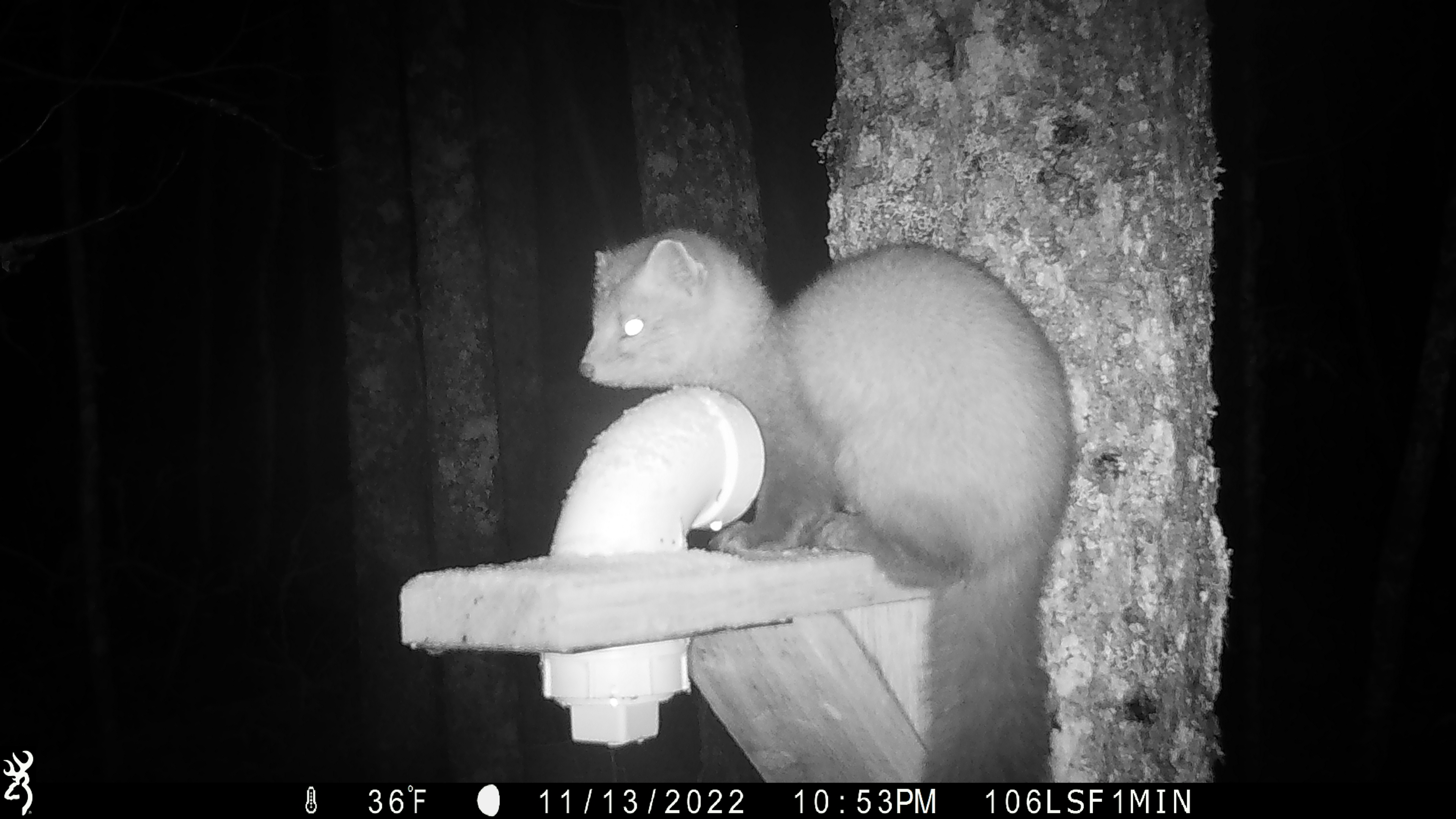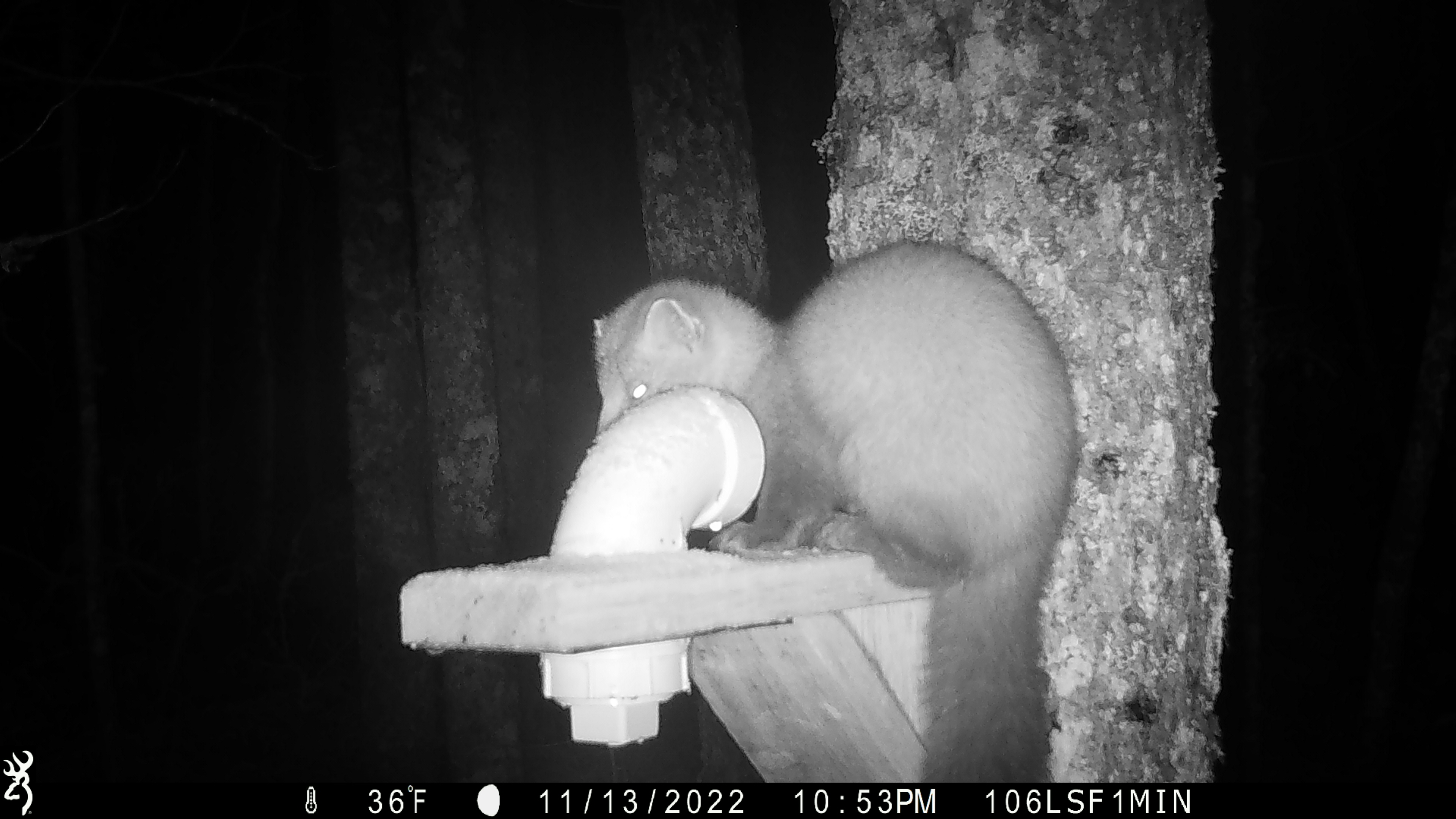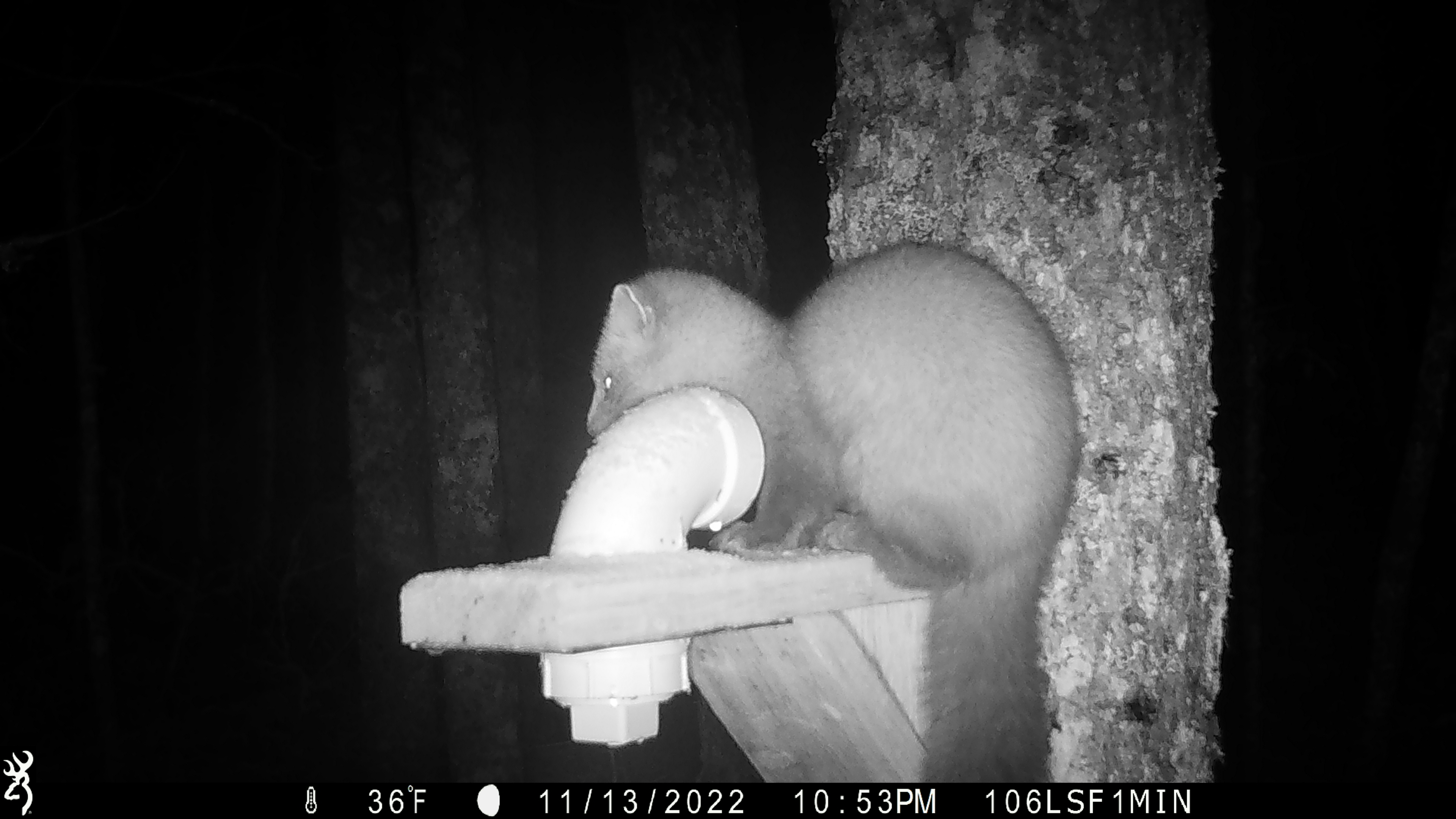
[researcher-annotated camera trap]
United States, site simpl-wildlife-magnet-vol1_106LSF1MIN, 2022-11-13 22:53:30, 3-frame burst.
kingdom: Animalia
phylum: Chordata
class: Mammalia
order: Carnivora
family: Mustelidae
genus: Martes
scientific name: Martes americana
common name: american marten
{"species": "american marten (Martes americana)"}